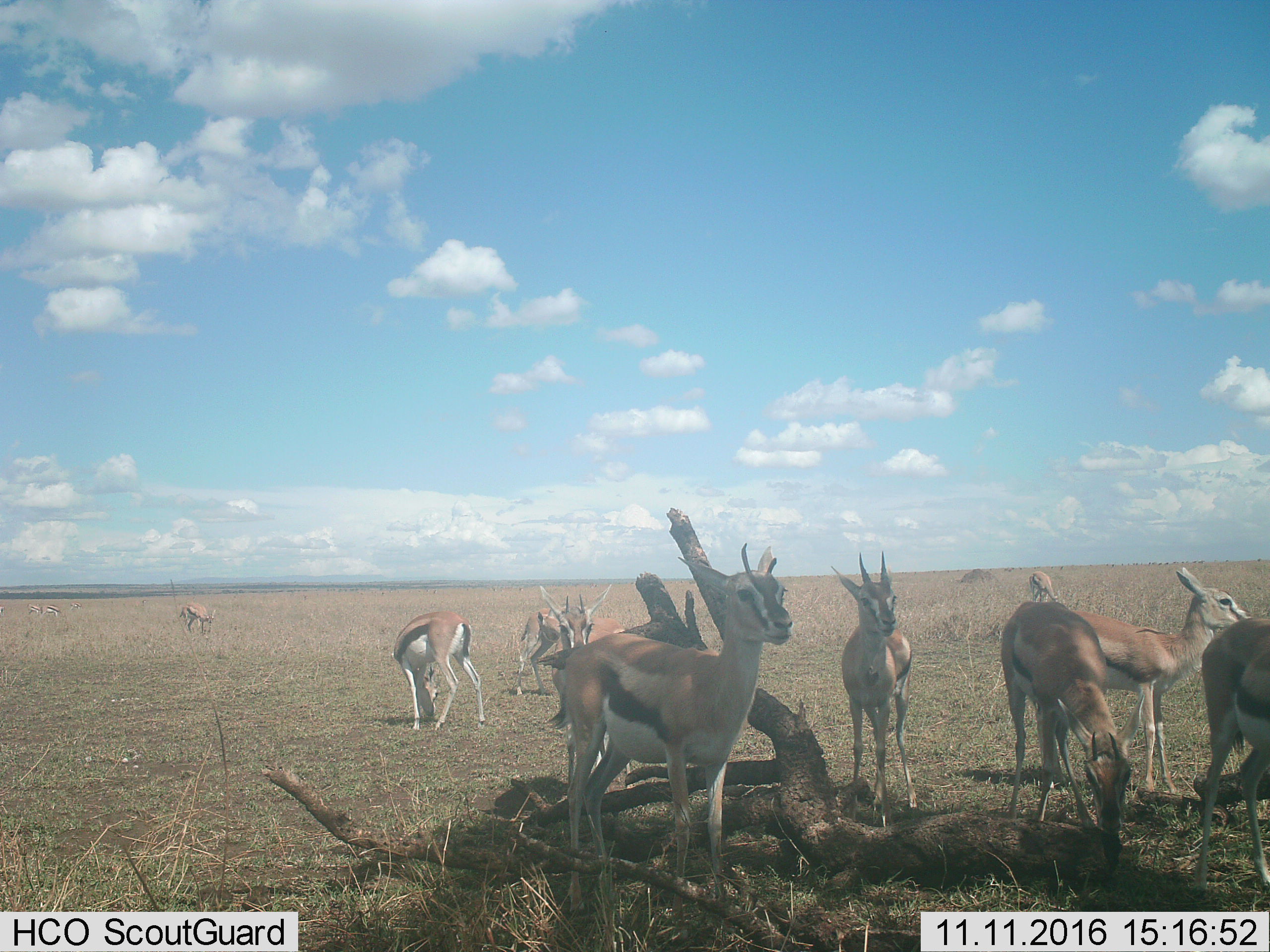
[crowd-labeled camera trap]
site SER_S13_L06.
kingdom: Animalia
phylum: Chordata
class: Mammalia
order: Artiodactyla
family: Bovidae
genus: Eudorcas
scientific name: Eudorcas thomsonii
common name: thomson's gazelle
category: gazellethomsons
Gazellethomsons (thomson's gazelle) (Eudorcas thomsonii), count 10. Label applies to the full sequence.